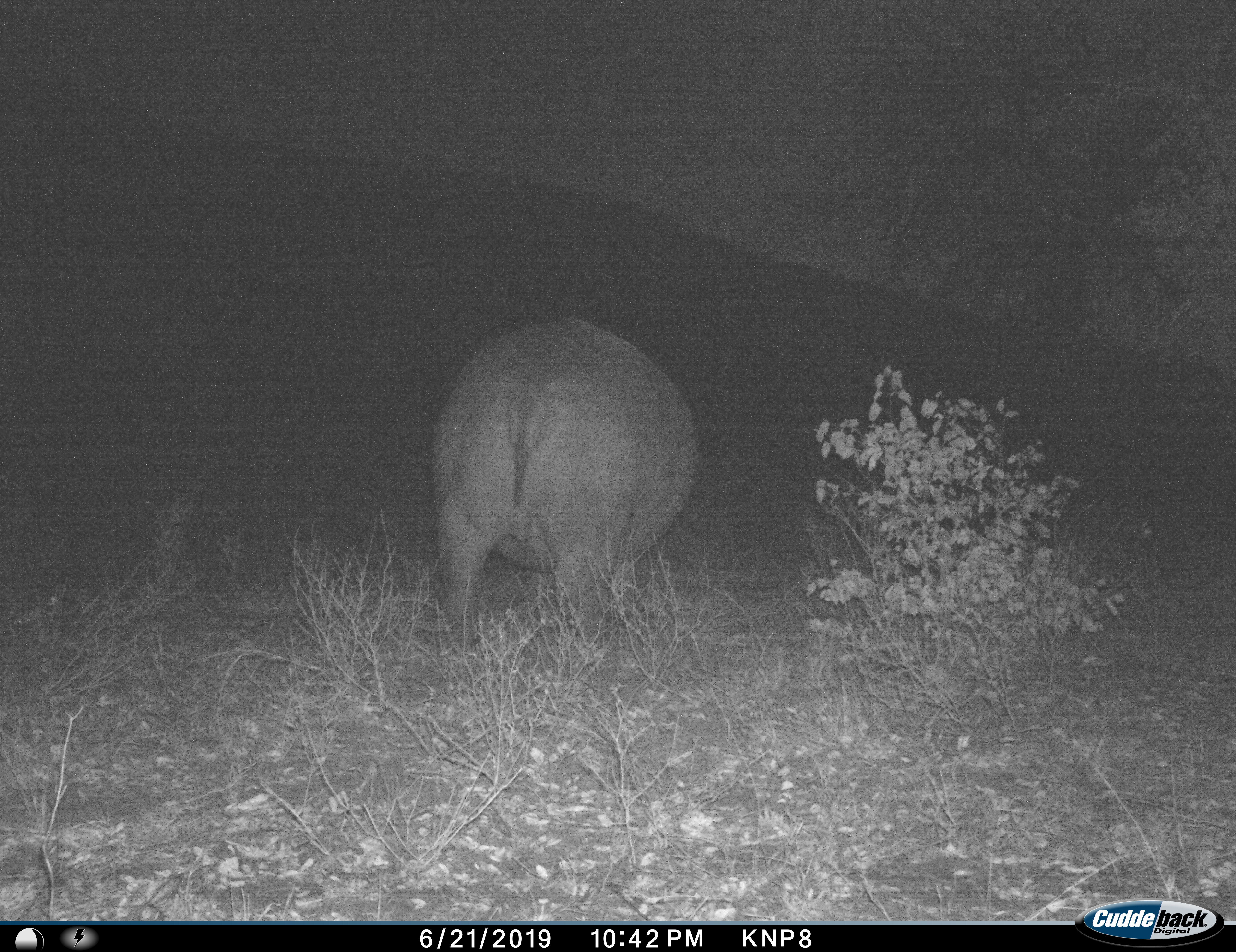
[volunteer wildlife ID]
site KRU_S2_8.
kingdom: Animalia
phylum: Chordata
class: Mammalia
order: Artiodactyla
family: Hippopotamidae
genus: Hippopotamus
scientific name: Hippopotamus amphibius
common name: hippopotamus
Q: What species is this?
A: Hippopotamus (Hippopotamus amphibius).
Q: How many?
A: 1.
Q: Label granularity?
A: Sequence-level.